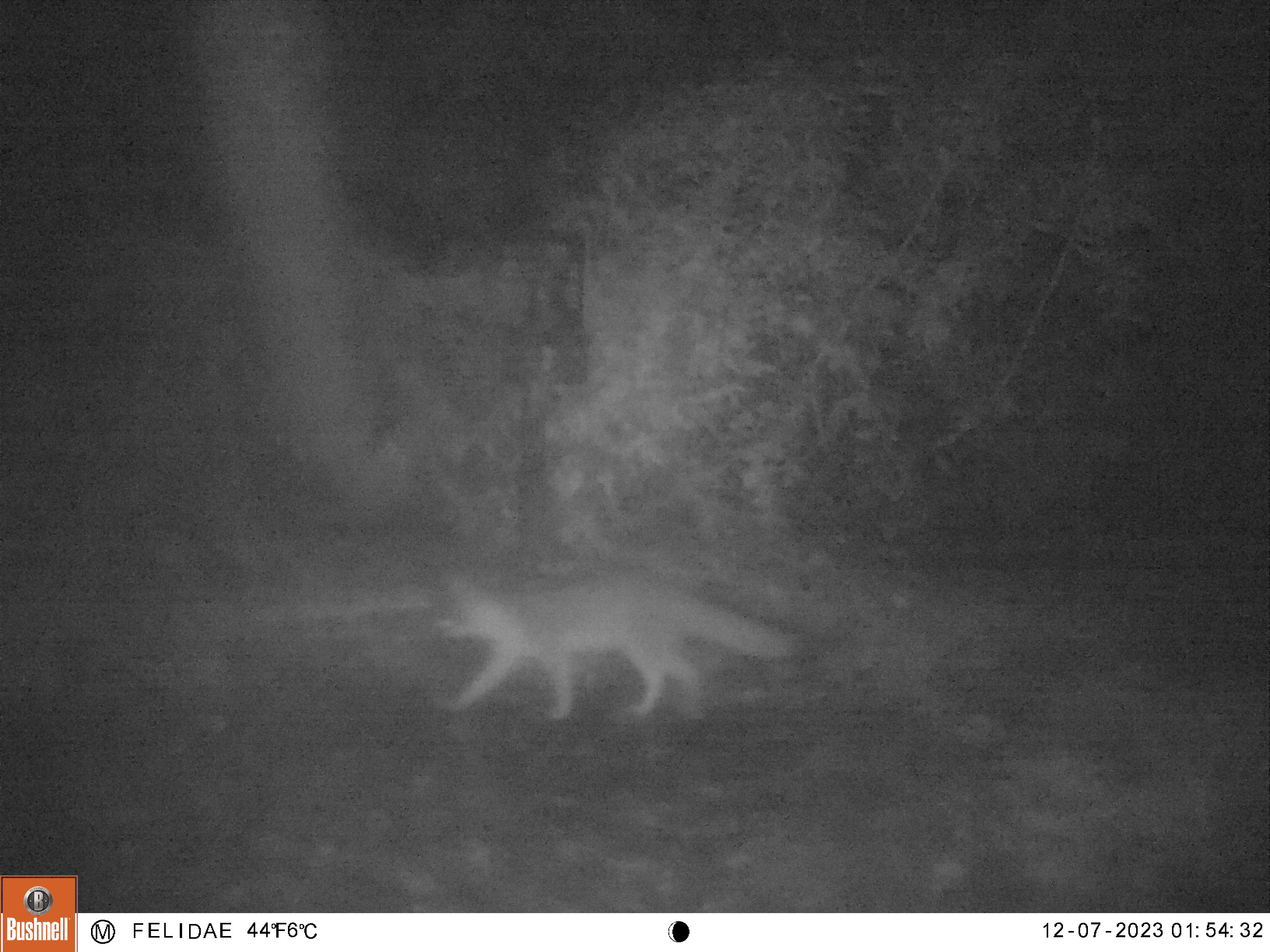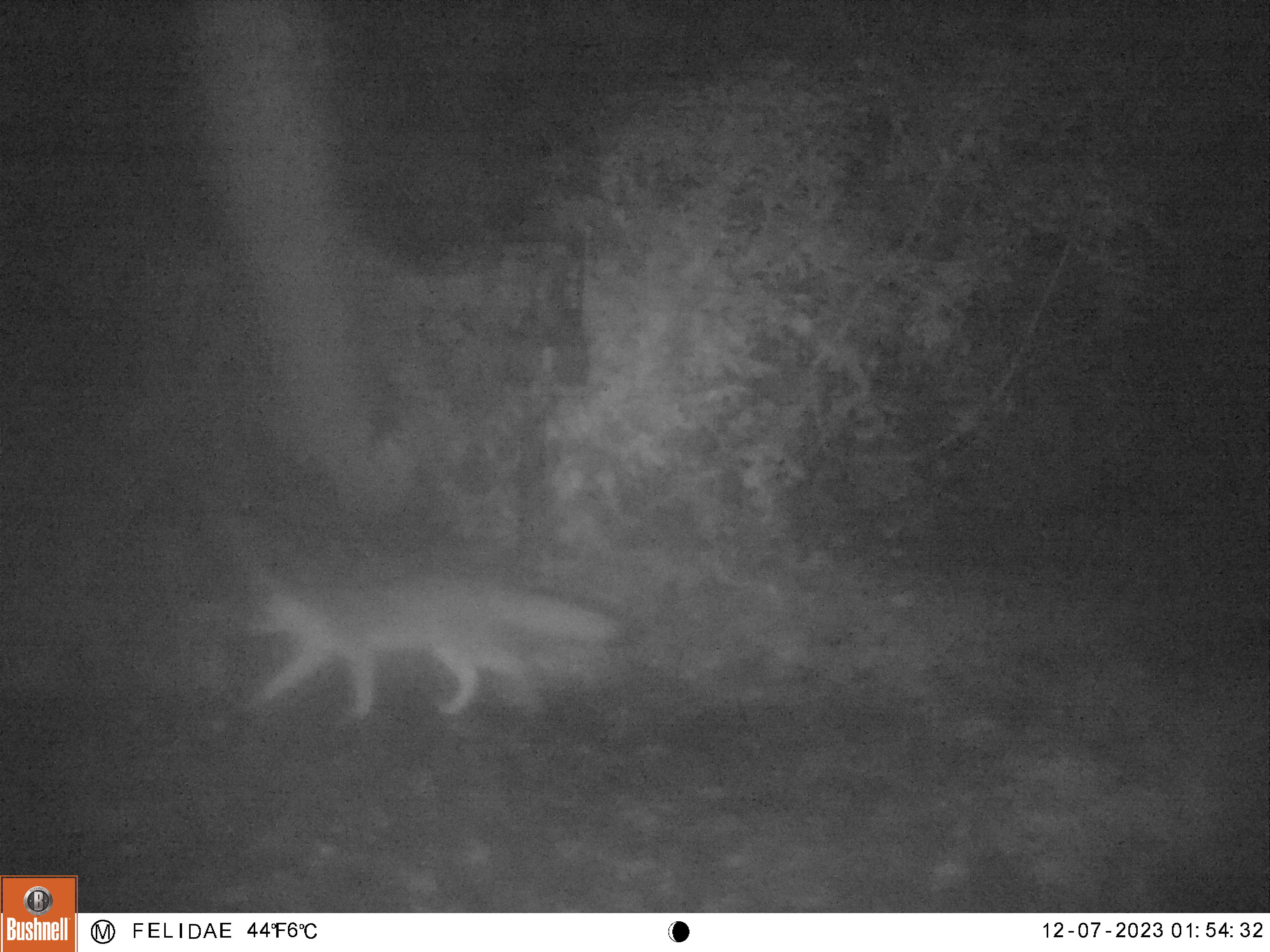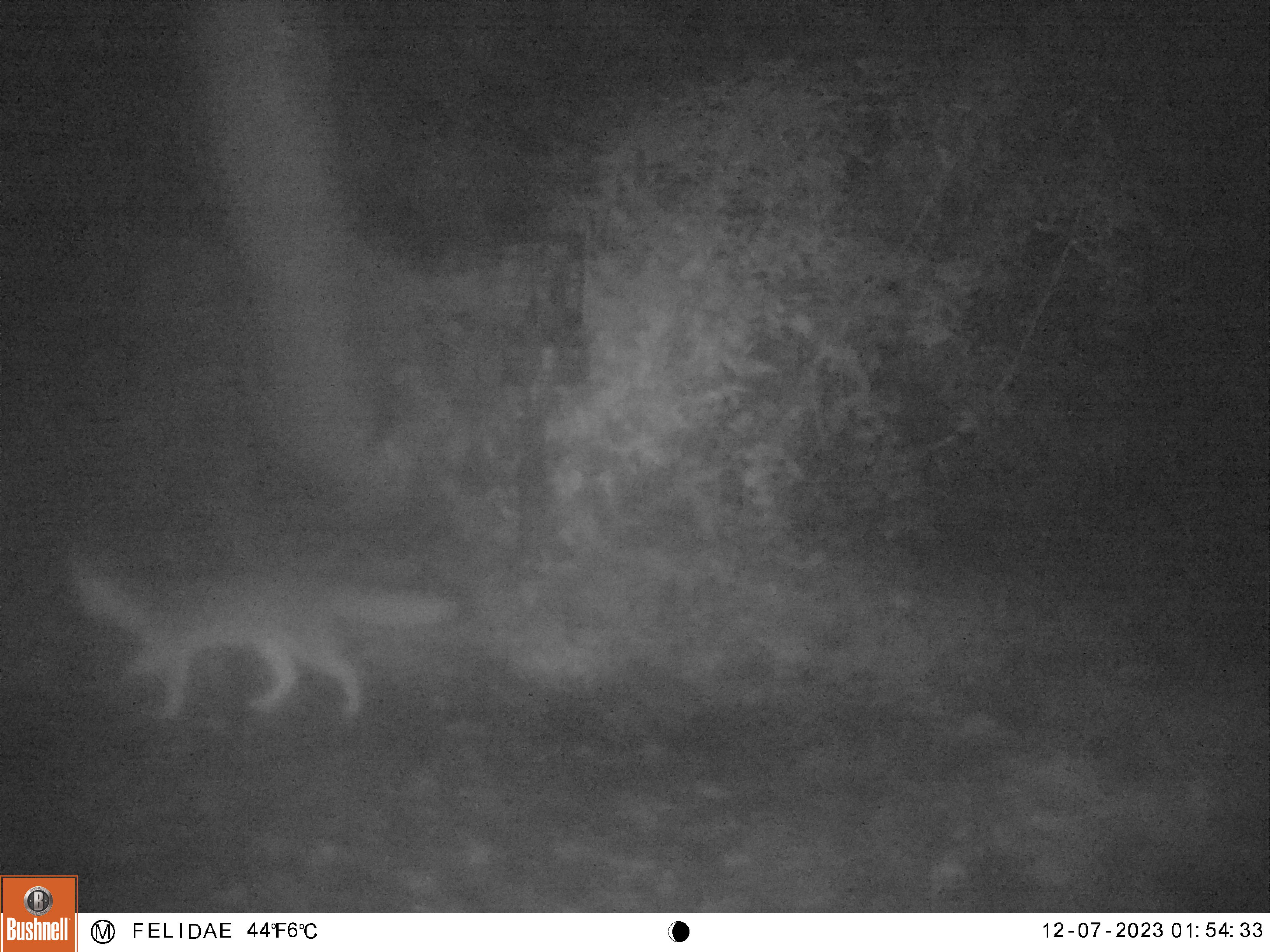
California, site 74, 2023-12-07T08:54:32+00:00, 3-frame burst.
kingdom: Animalia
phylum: Chordata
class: Mammalia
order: Carnivora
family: Canidae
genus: Urocyon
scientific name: Urocyon cinereoargenteus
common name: gray fox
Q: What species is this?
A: Gray fox (Urocyon cinereoargenteus).